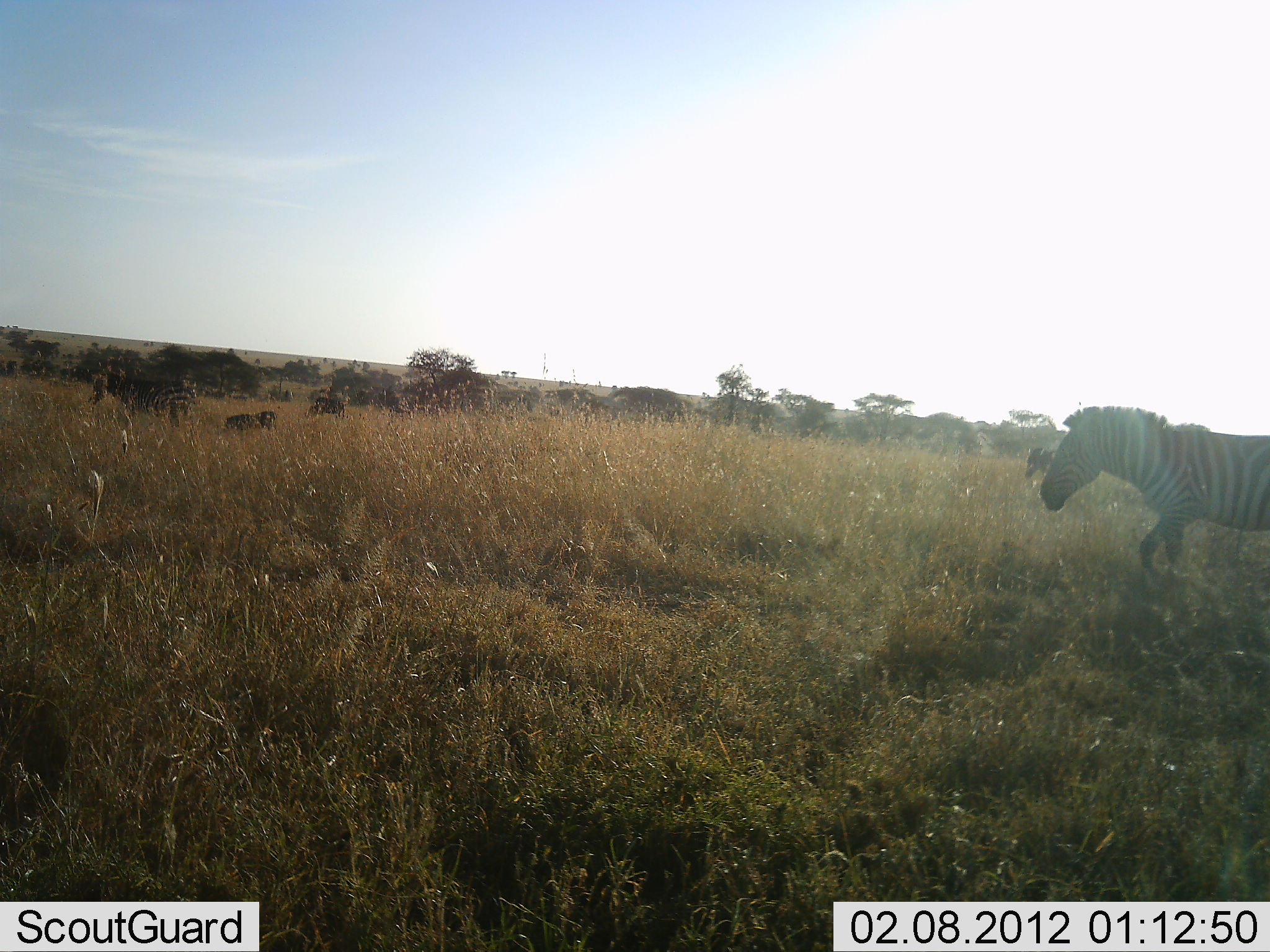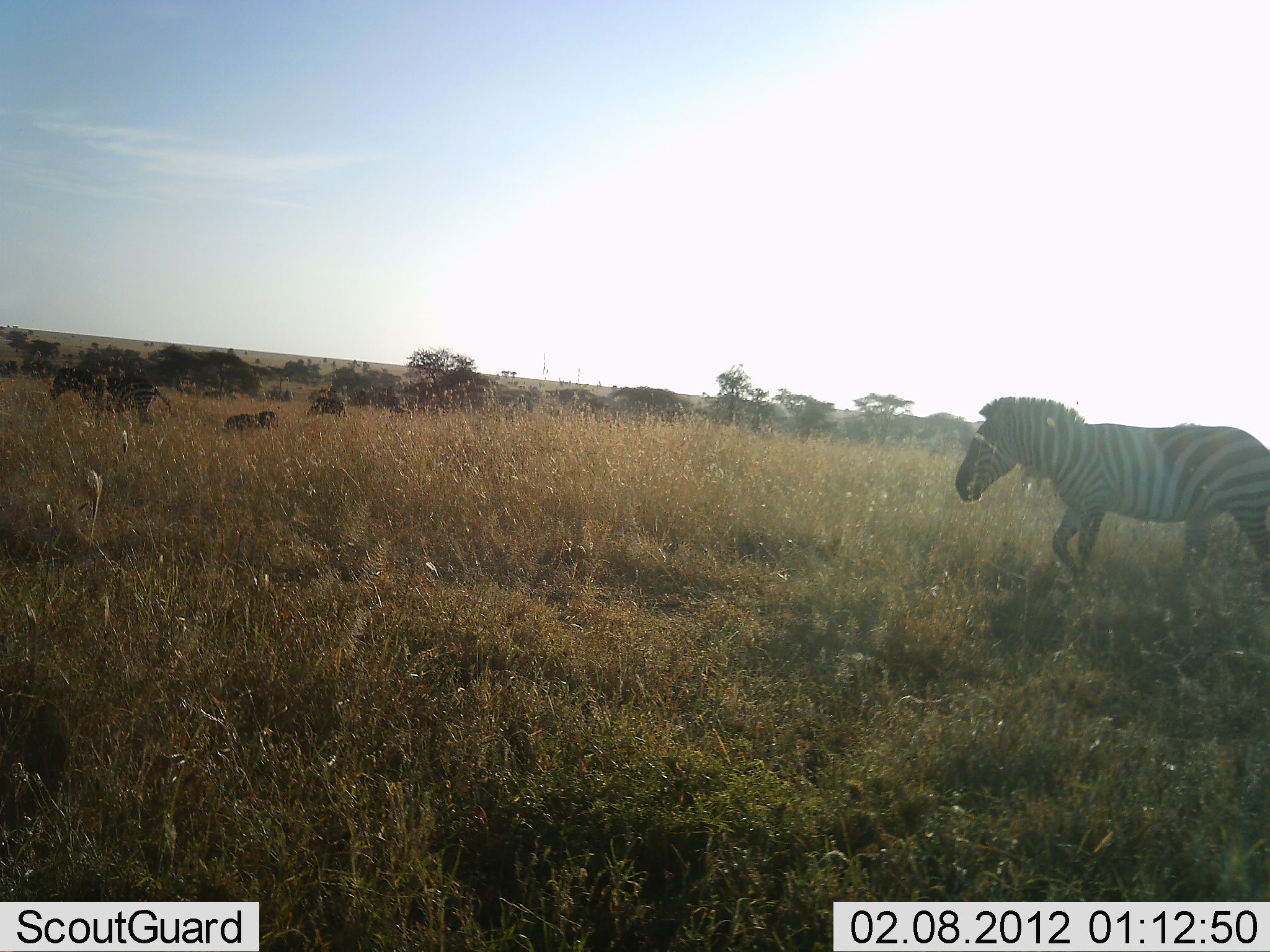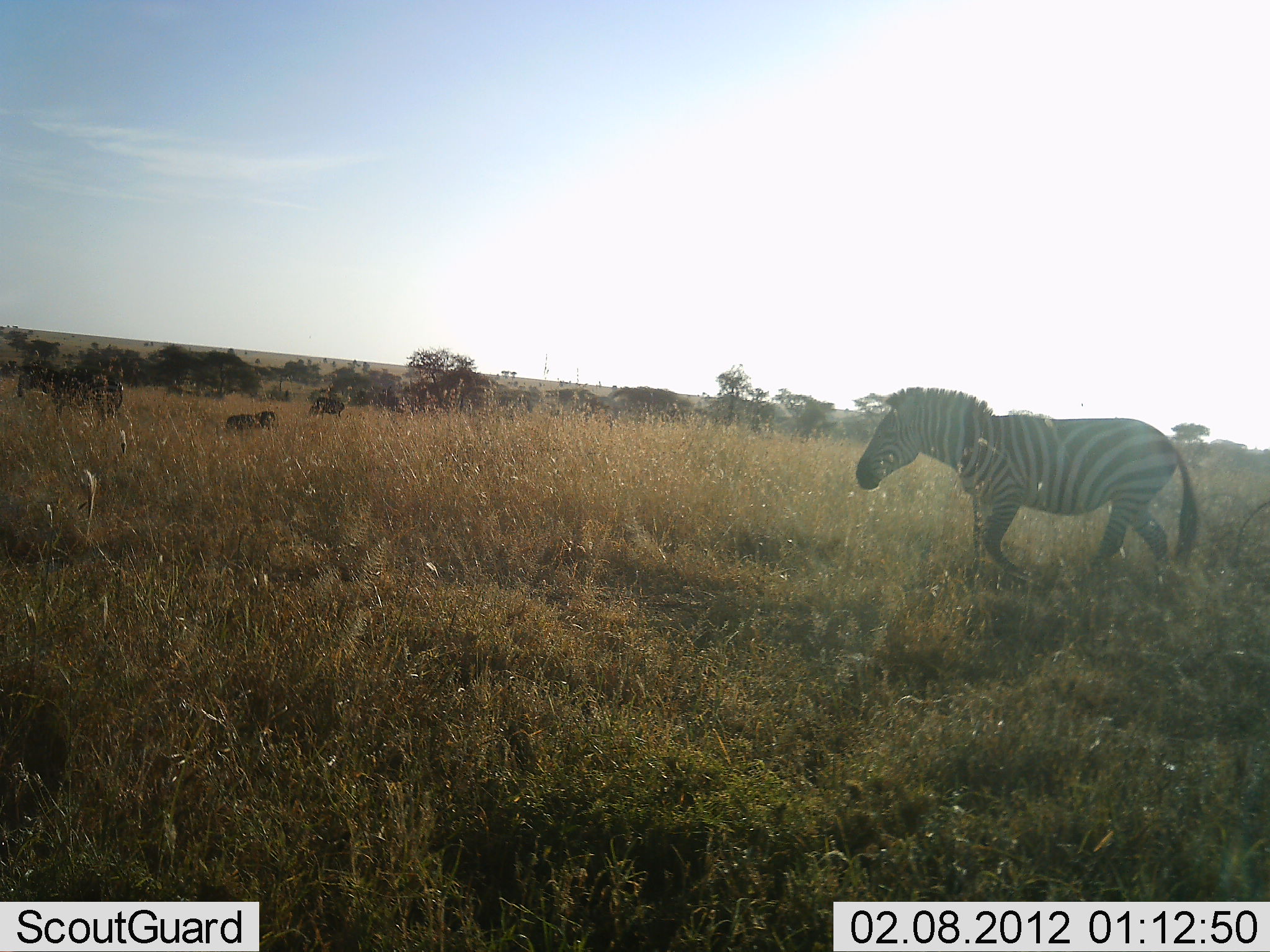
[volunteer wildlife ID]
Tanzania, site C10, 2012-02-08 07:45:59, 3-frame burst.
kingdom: Animalia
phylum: Chordata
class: Mammalia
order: Perissodactyla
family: Equidae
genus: Equus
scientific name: Equus quagga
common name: plains zebra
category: zebra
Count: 2.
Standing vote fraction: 14%.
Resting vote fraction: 5%.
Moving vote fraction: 100%.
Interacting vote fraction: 0%.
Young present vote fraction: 5%.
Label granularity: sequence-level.